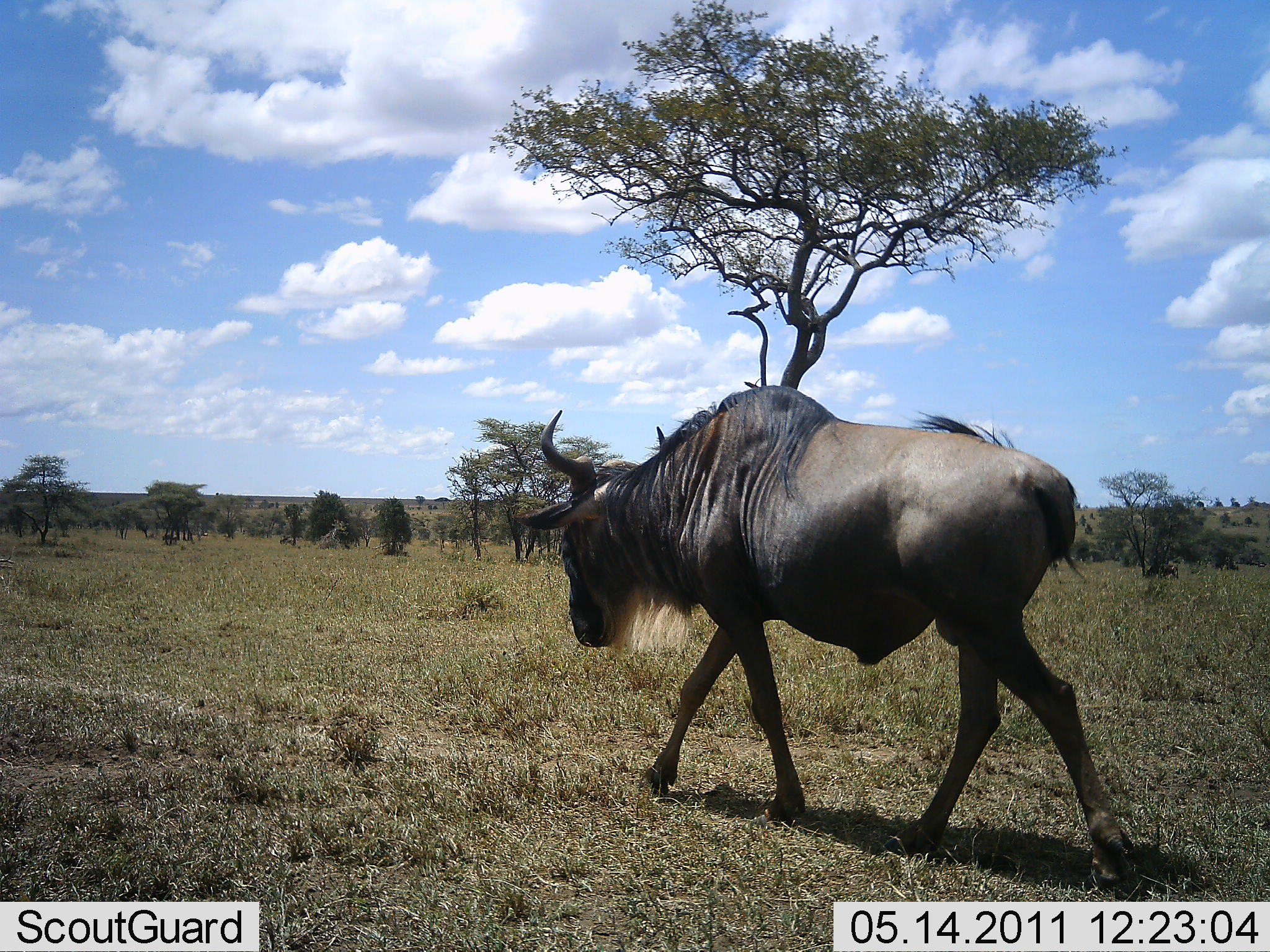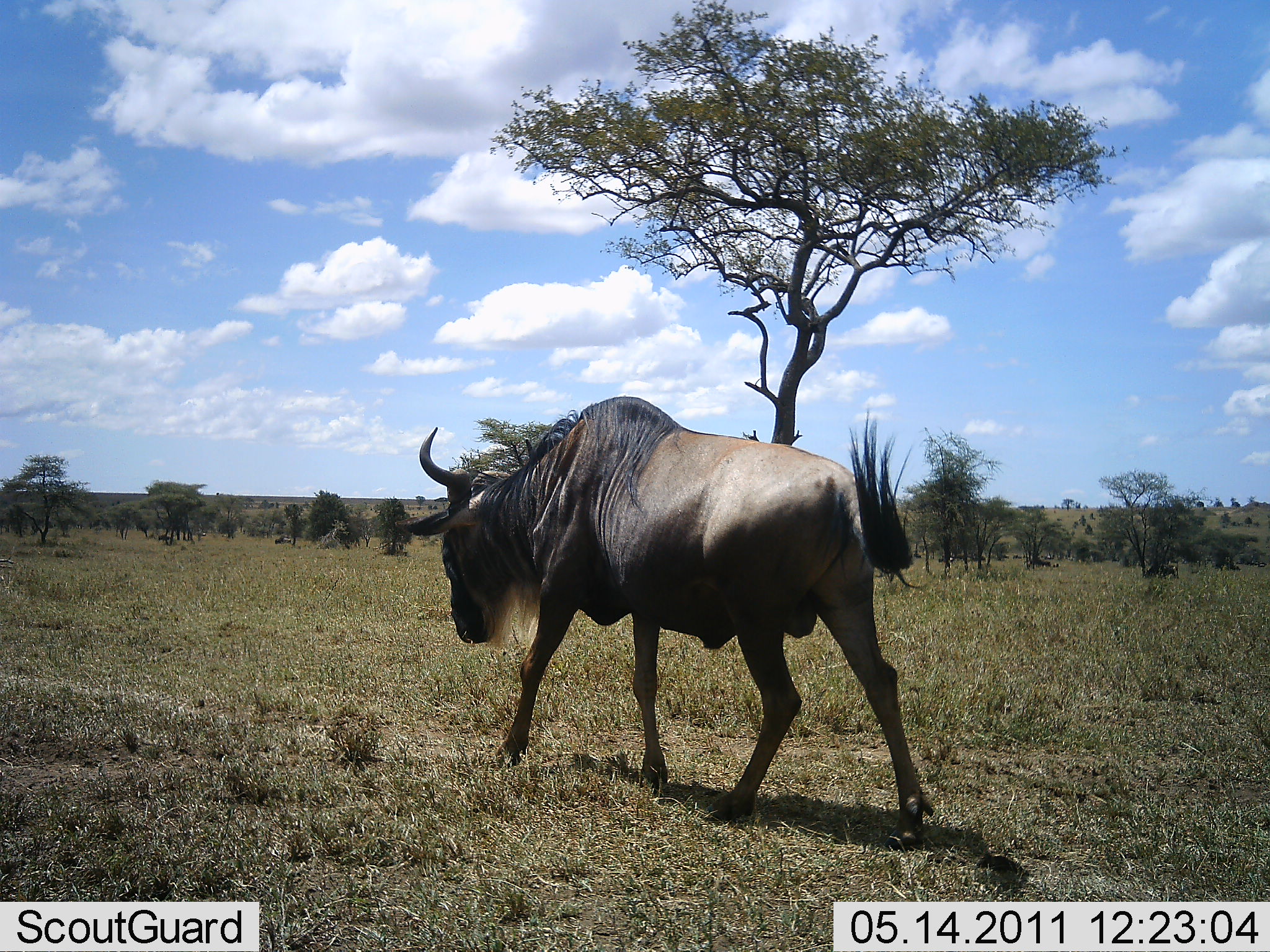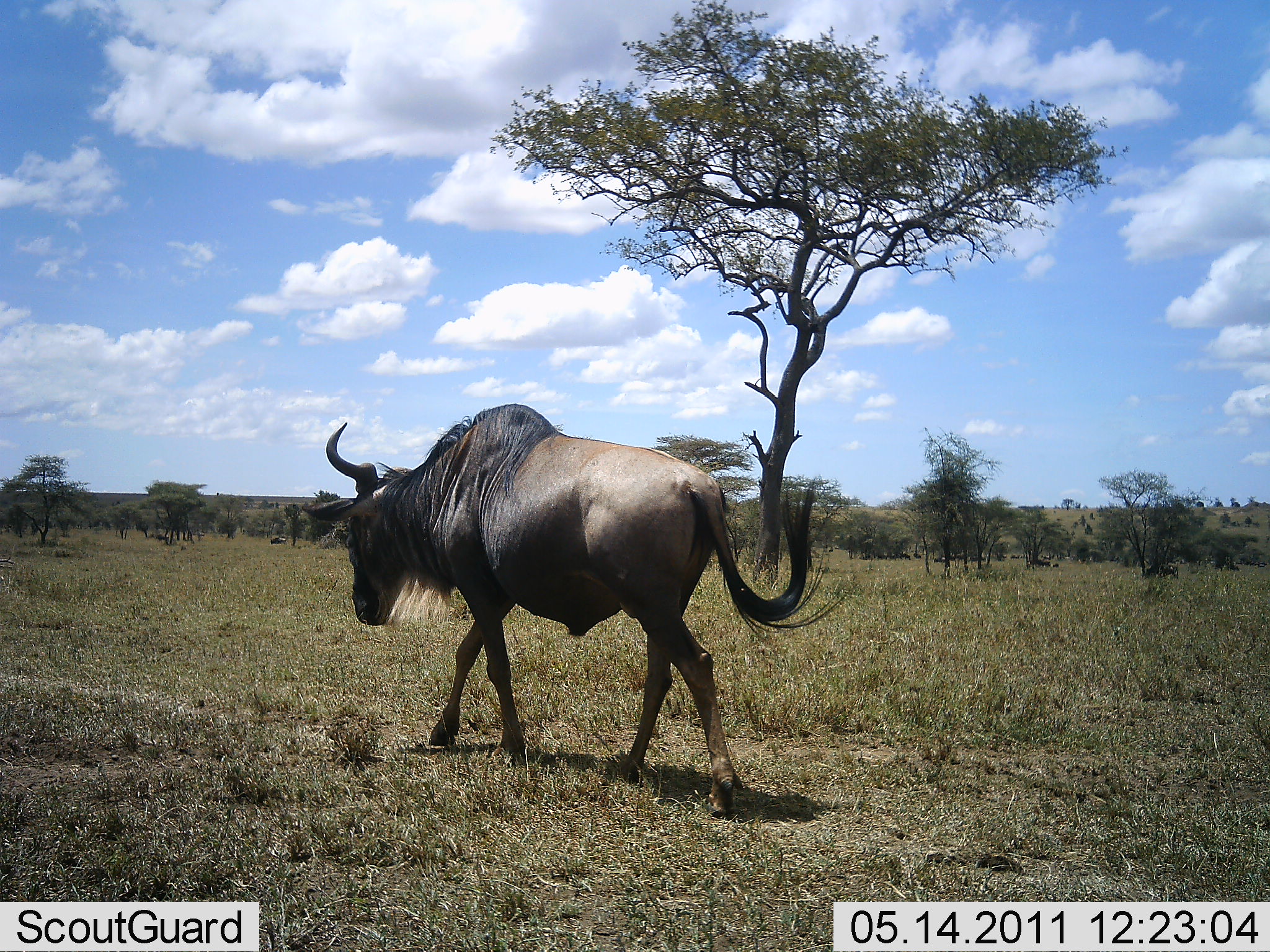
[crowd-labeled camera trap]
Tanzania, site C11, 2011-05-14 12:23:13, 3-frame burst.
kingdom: Animalia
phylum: Chordata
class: Mammalia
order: Artiodactyla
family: Bovidae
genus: Connochaetes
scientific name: Connochaetes taurinus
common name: blue wildebeest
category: wildebeest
Wildebeest (blue wildebeest) (Connochaetes taurinus), count 1. Behavior (volunteer vote fractions): standing 8%, resting 0%, moving 100%, interacting 0%. Young present (vote fraction): 0%. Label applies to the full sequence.